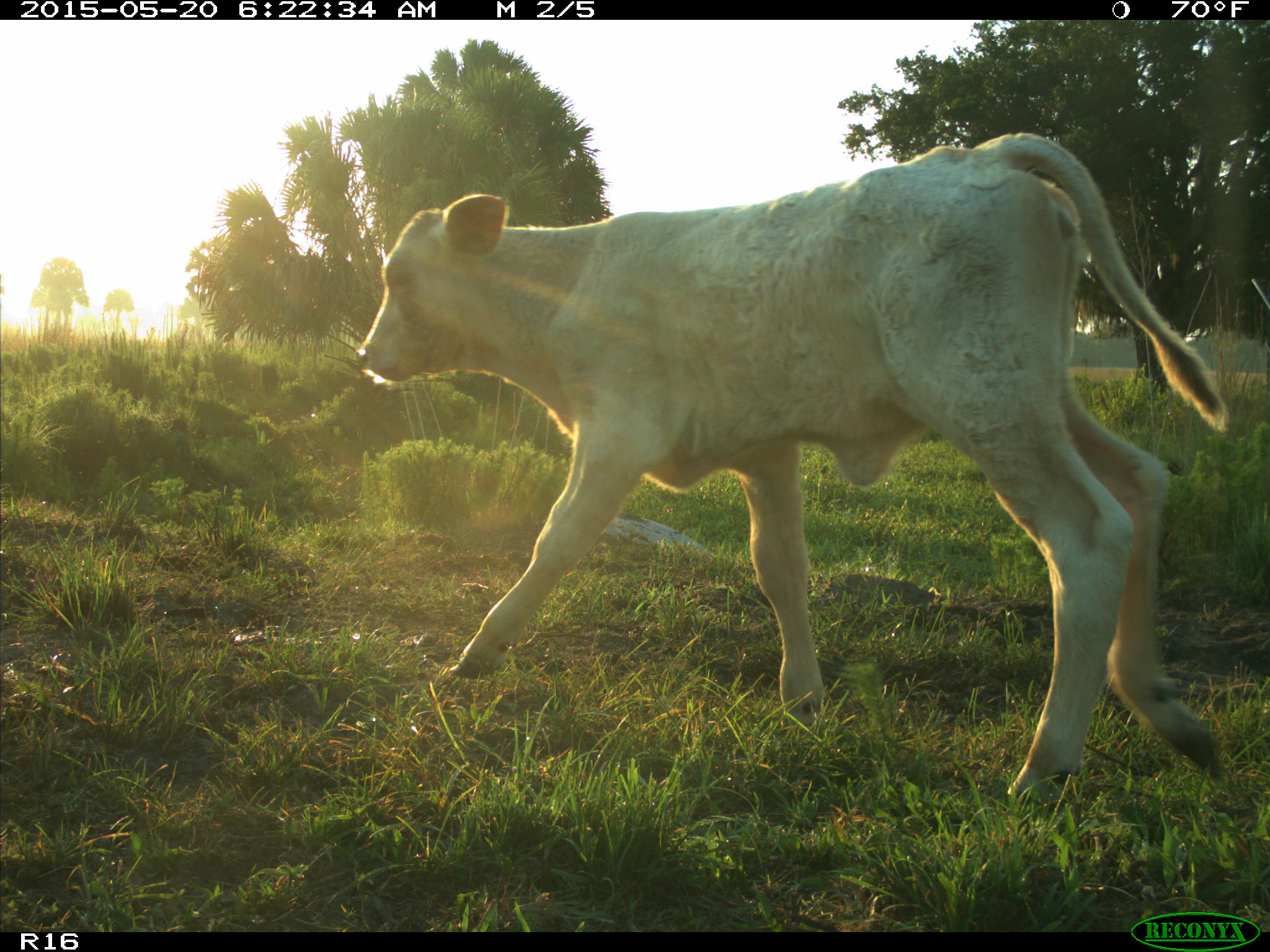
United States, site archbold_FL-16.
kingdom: Animalia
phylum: Chordata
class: Mammalia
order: Artiodactyla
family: Bovidae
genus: Bos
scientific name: Bos taurus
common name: domestic cow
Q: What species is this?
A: Bos taurus (domestic cow).